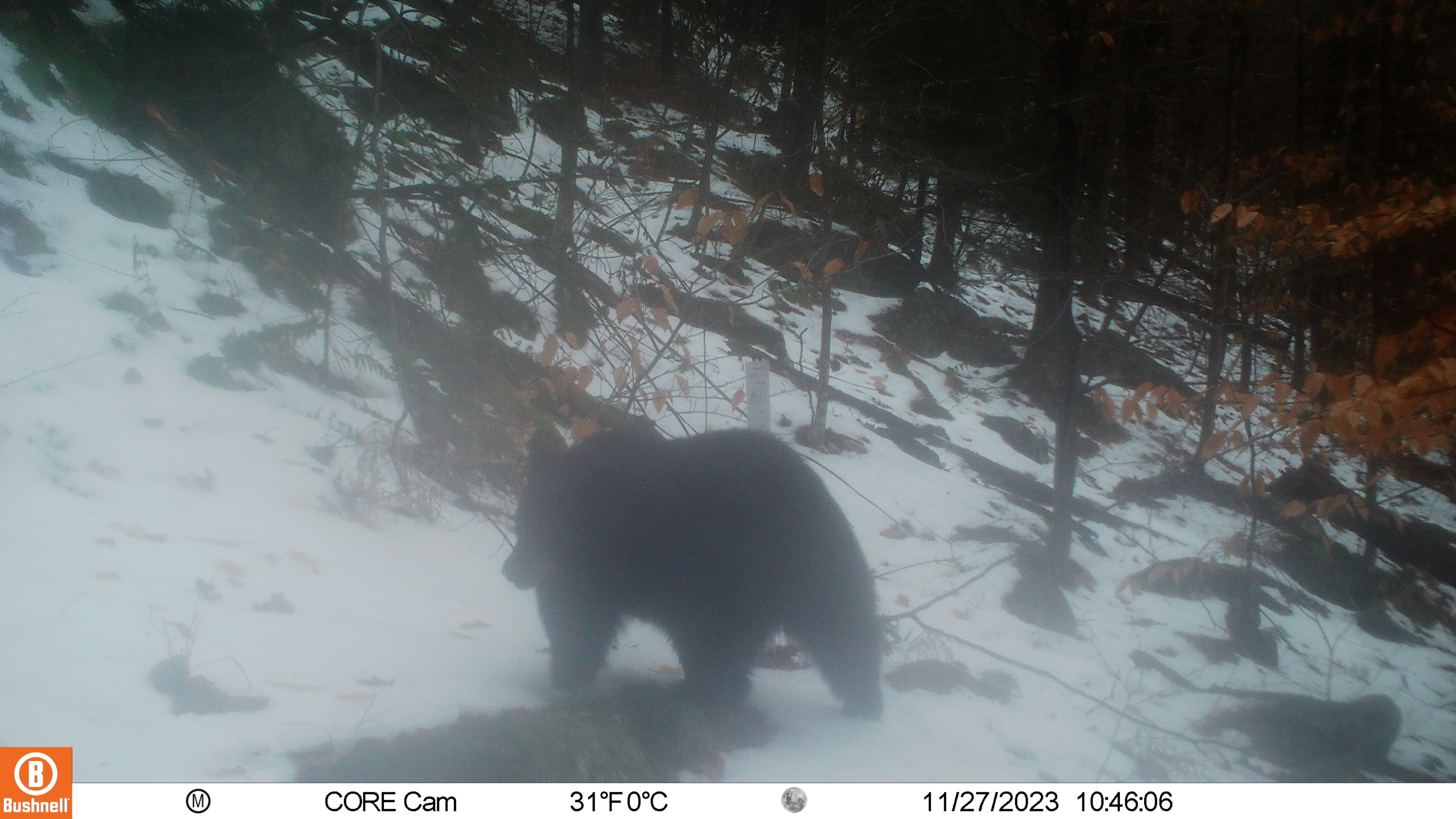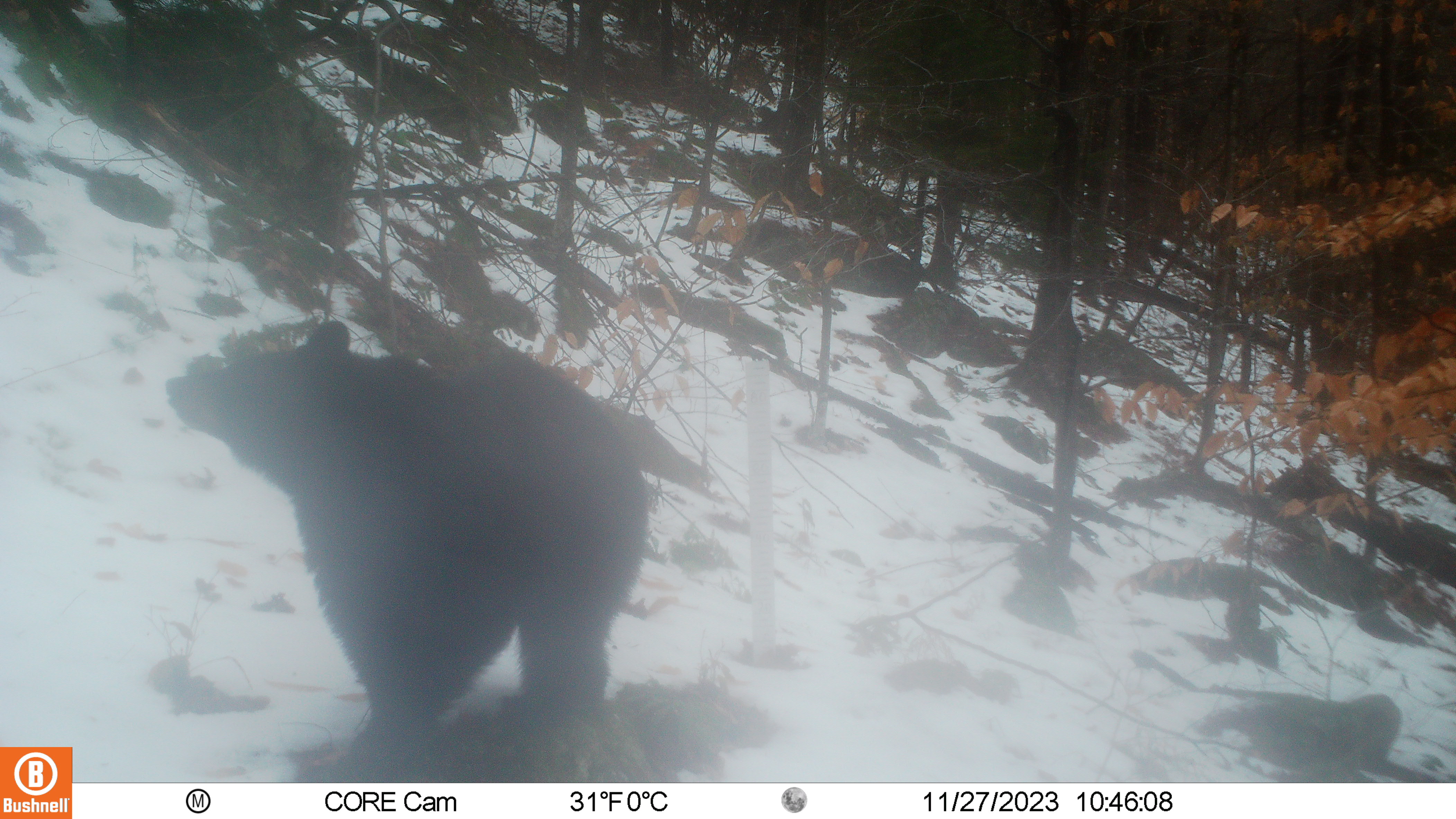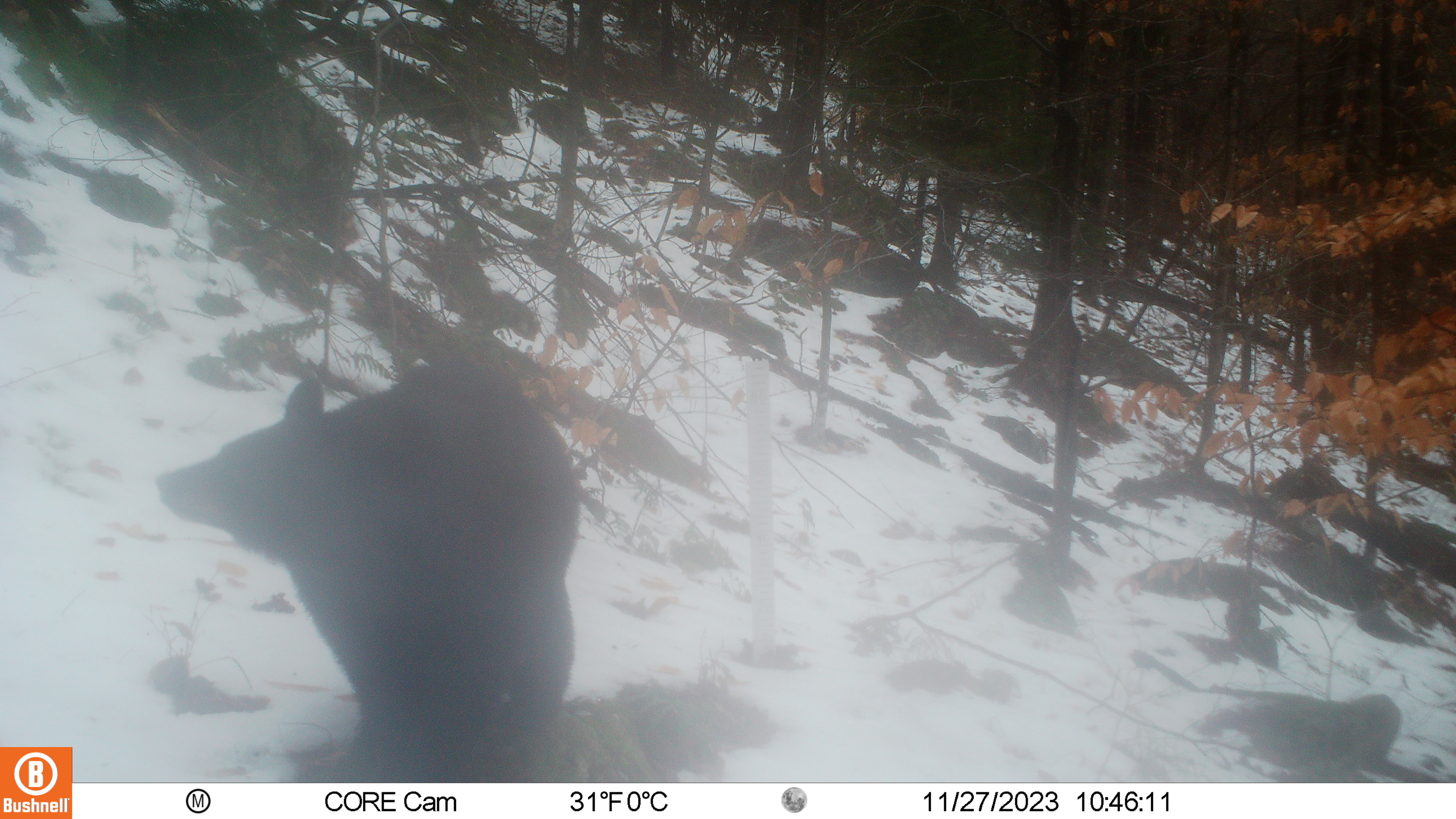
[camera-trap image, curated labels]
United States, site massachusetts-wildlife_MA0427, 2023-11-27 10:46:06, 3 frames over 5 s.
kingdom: Animalia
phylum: Chordata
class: Mammalia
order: Carnivora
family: Ursidae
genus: Ursus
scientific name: Ursus americanus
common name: black bear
Black bear (Ursus americanus).